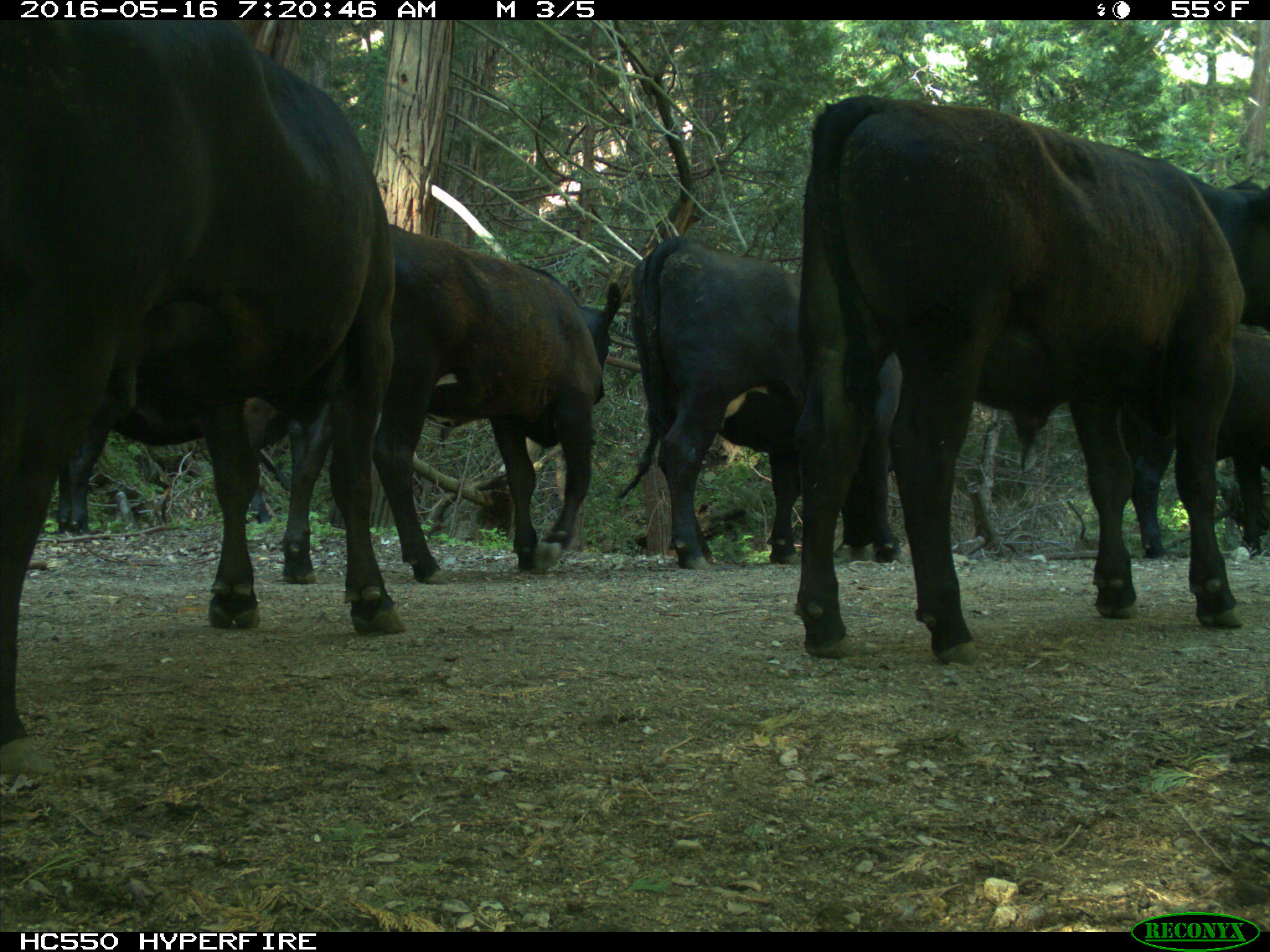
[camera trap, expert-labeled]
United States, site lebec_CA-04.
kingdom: Animalia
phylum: Chordata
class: Mammalia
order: Artiodactyla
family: Bovidae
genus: Bos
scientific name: Bos taurus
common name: domestic cow